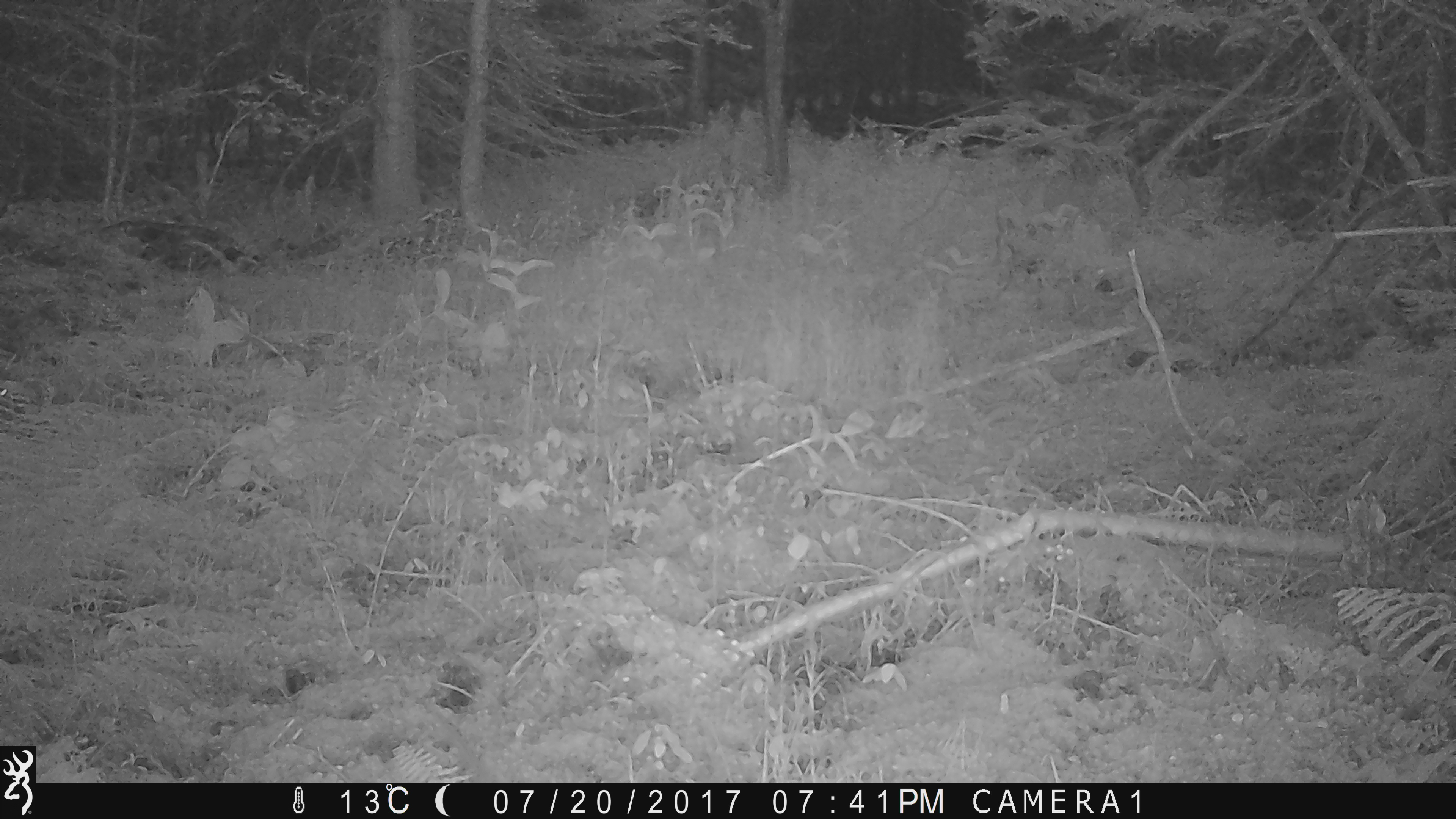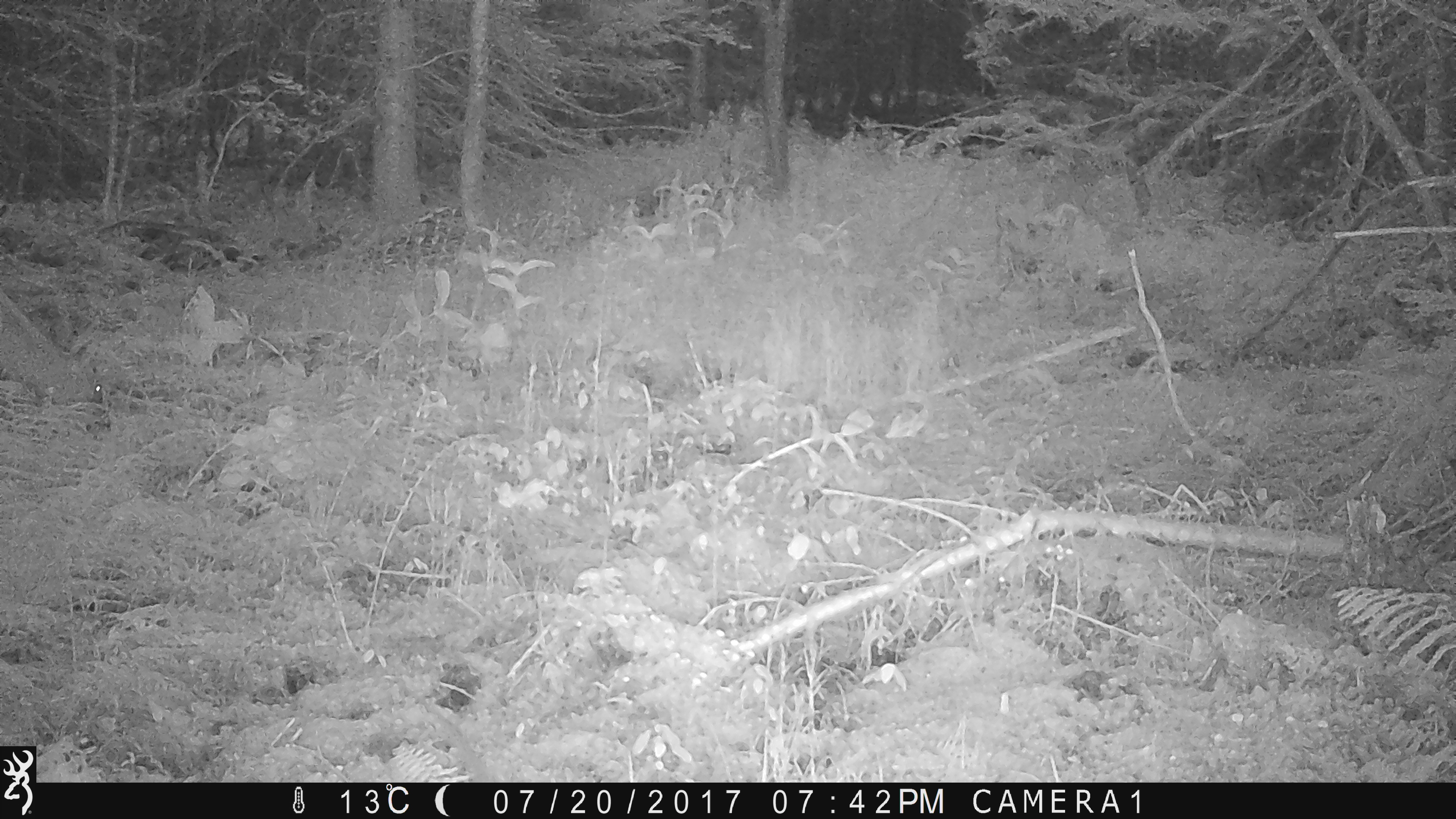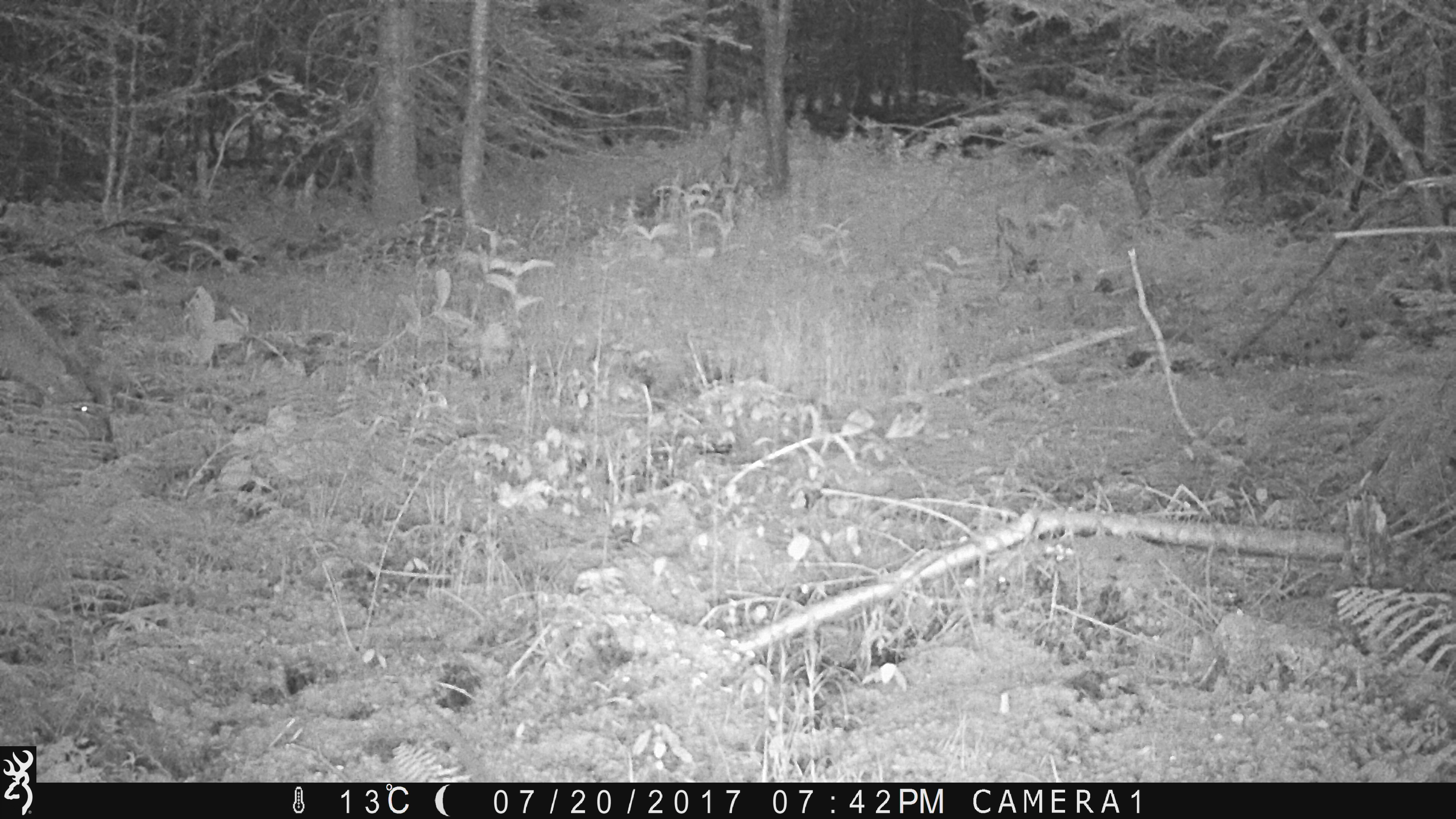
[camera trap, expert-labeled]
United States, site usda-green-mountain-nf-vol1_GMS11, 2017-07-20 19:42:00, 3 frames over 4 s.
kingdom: Animalia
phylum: Chordata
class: Mammalia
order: Artiodactyla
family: Cervidae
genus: Odocoileus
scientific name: Odocoileus virginianus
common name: white-tailed deer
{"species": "white-tailed deer (Odocoileus virginianus)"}